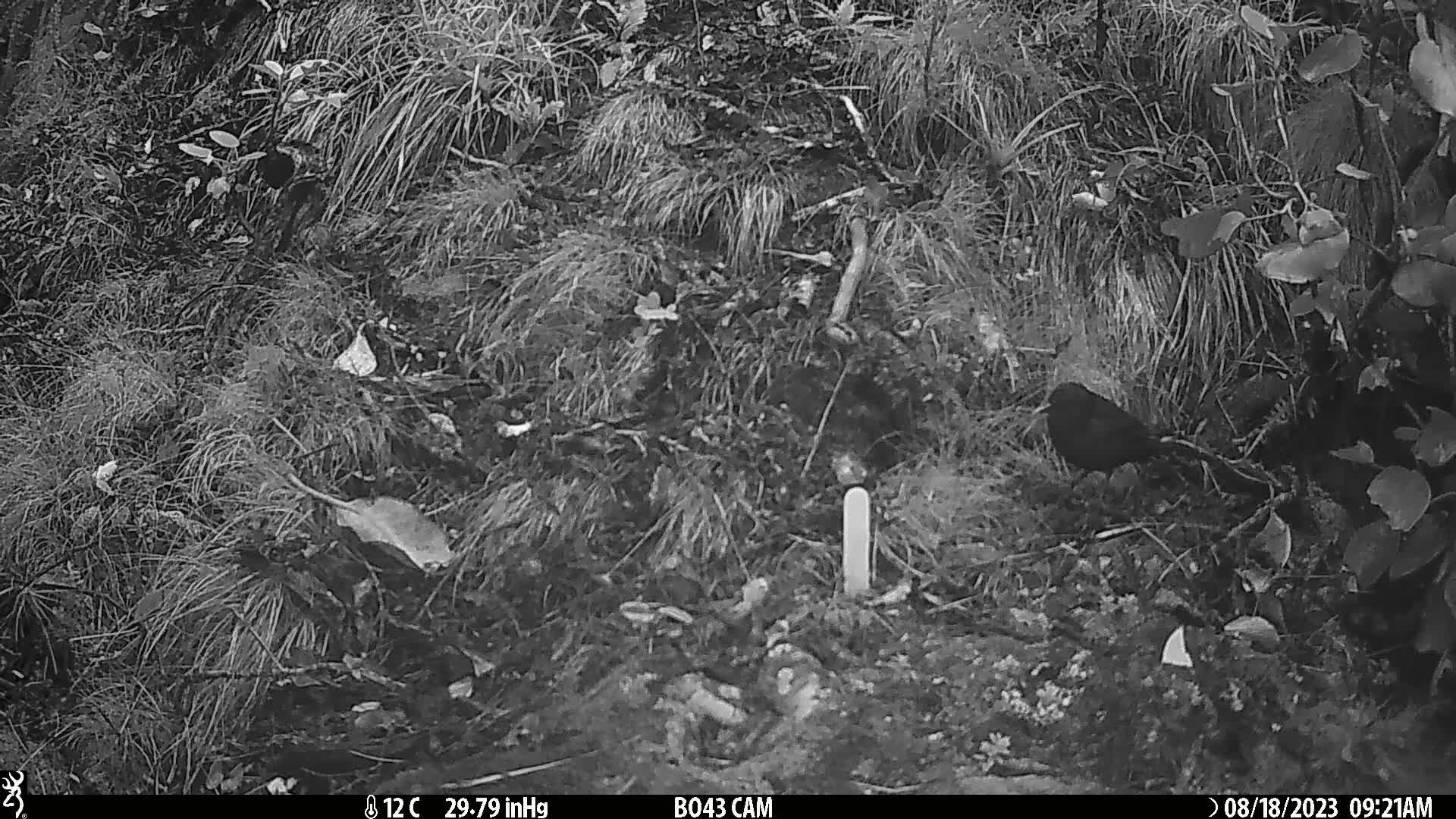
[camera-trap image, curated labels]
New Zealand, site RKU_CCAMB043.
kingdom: Animalia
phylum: Chordata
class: Aves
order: Passeriformes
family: Turdidae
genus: Turdus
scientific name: Turdus merula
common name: eurasian blackbird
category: blackbird